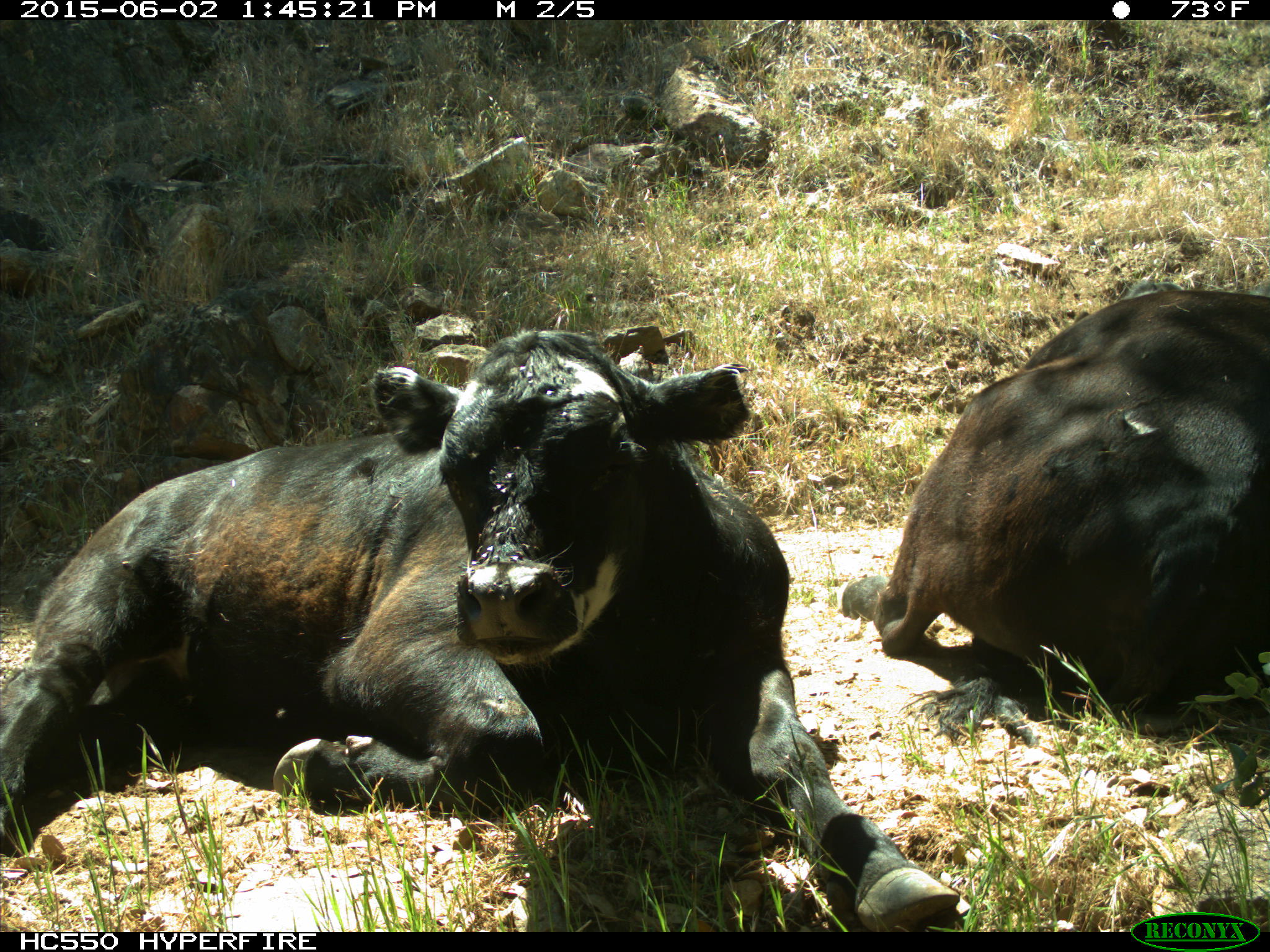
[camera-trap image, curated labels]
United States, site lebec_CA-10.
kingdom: Animalia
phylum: Chordata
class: Mammalia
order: Artiodactyla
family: Bovidae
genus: Bos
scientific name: Bos taurus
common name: domestic cow